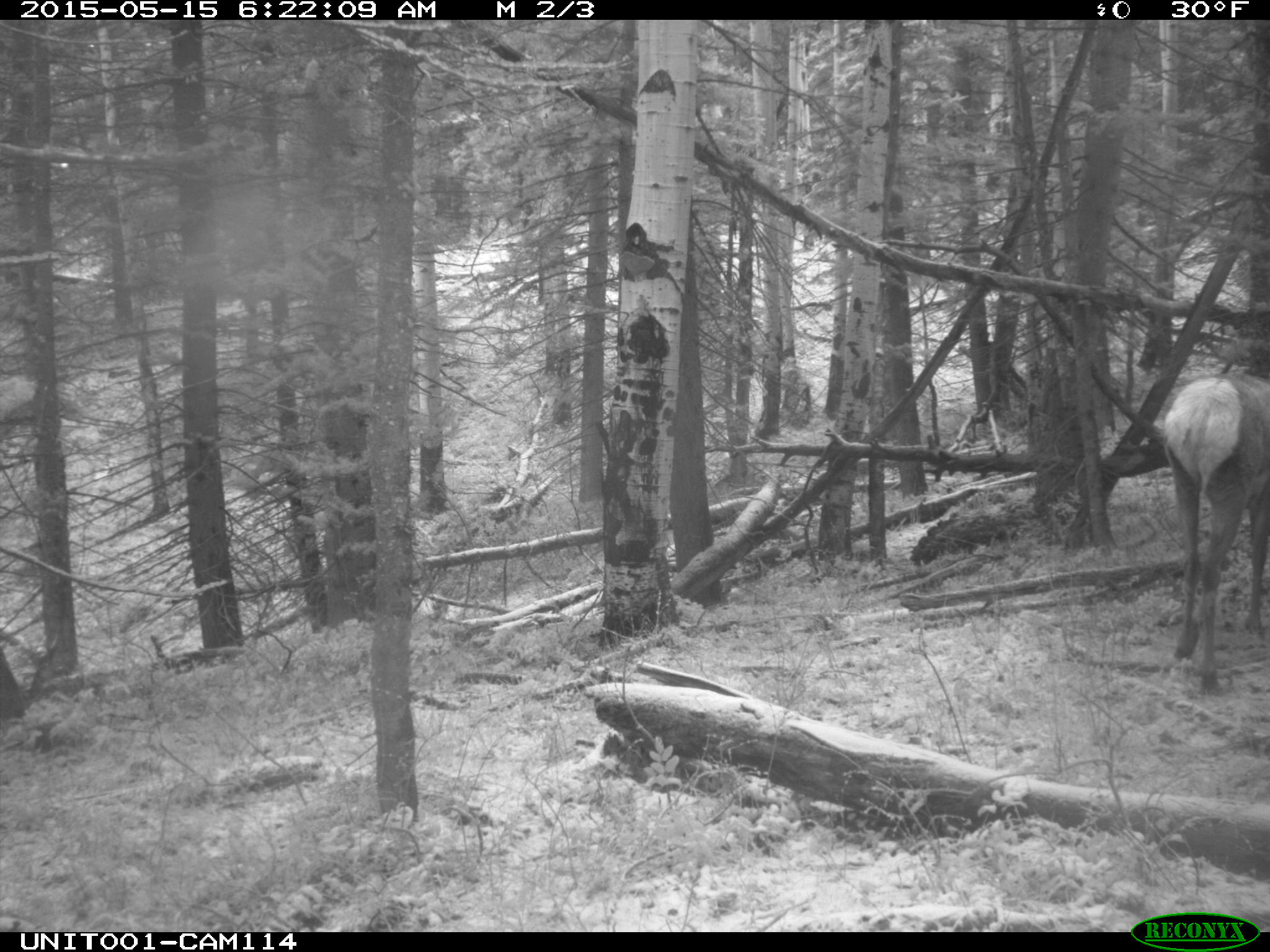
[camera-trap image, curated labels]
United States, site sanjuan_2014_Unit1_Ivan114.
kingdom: Animalia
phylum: Chordata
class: Mammalia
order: Artiodactyla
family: Cervidae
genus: Cervus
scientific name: Cervus elaphus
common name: red deer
Cervus elaphus (red deer).